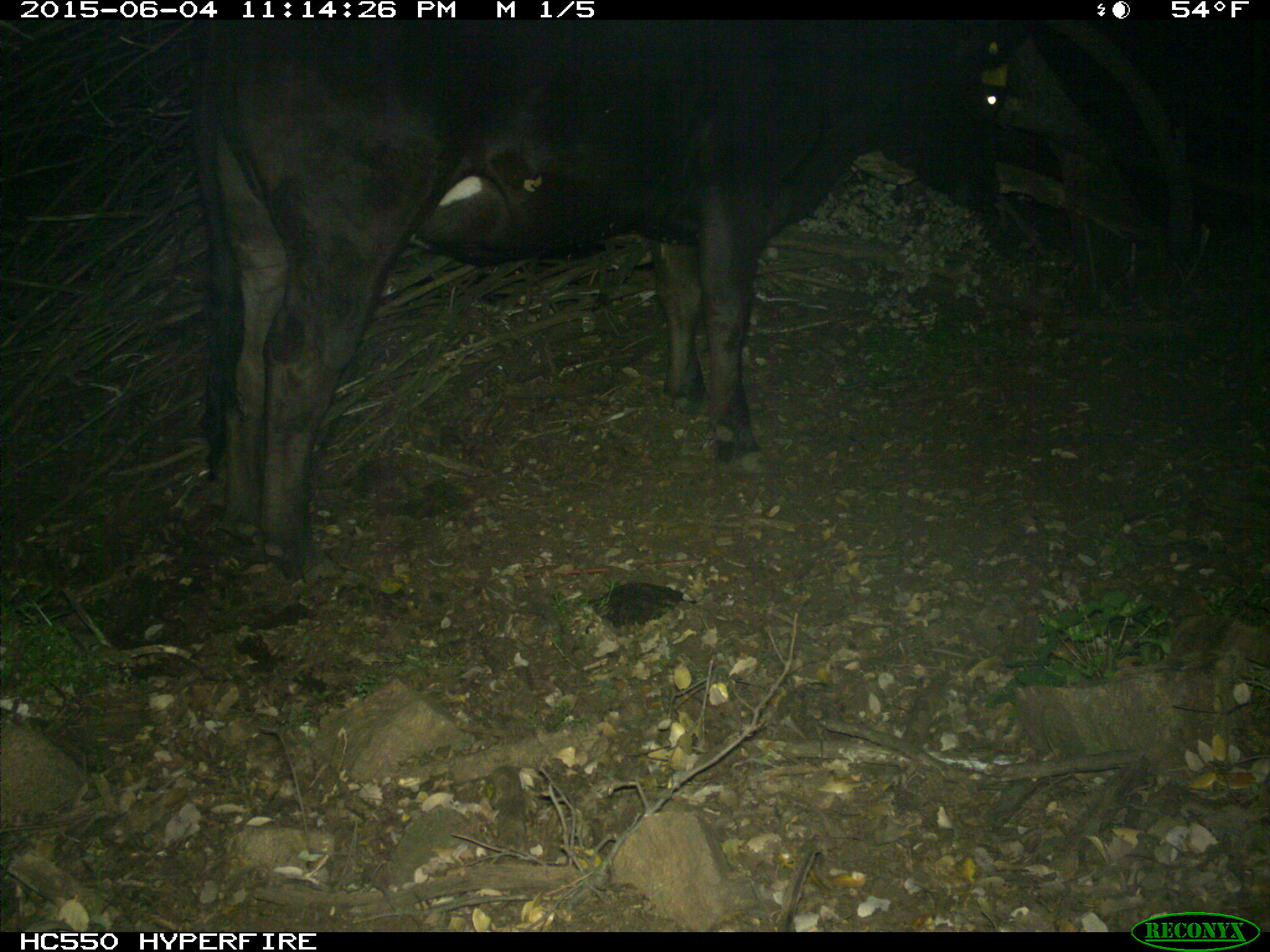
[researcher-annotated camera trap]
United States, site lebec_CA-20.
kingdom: Animalia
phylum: Chordata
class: Mammalia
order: Artiodactyla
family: Bovidae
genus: Bos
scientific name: Bos taurus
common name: domestic cow